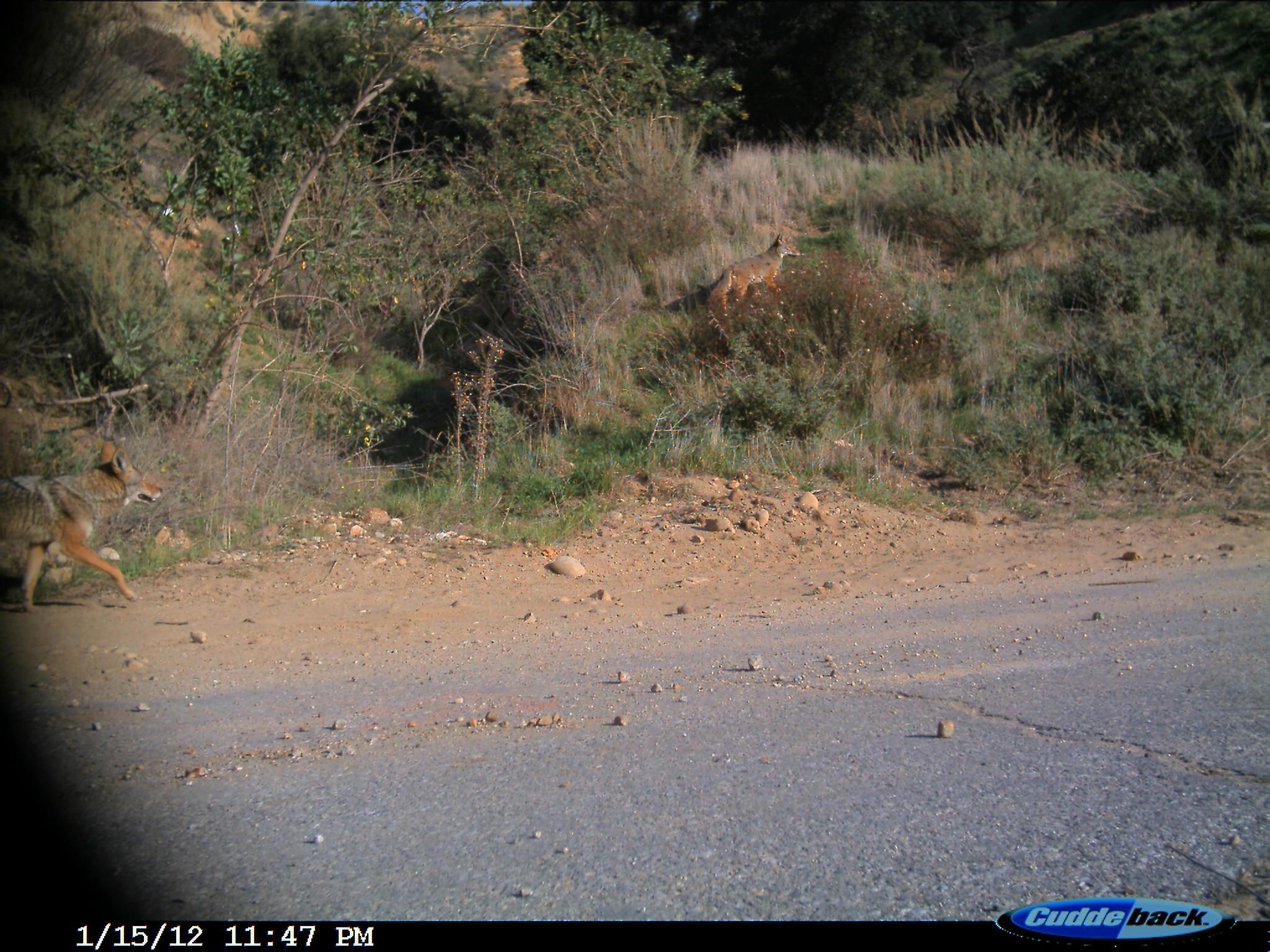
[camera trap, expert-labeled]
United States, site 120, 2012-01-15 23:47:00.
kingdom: Animalia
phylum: Chordata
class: Mammalia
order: Carnivora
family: Canidae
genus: Canis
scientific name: Canis latrans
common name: coyote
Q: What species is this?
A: Coyote (Canis latrans).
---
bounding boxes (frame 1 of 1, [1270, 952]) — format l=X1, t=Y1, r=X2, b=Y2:
coyote: l=0, t=433, r=176, b=612